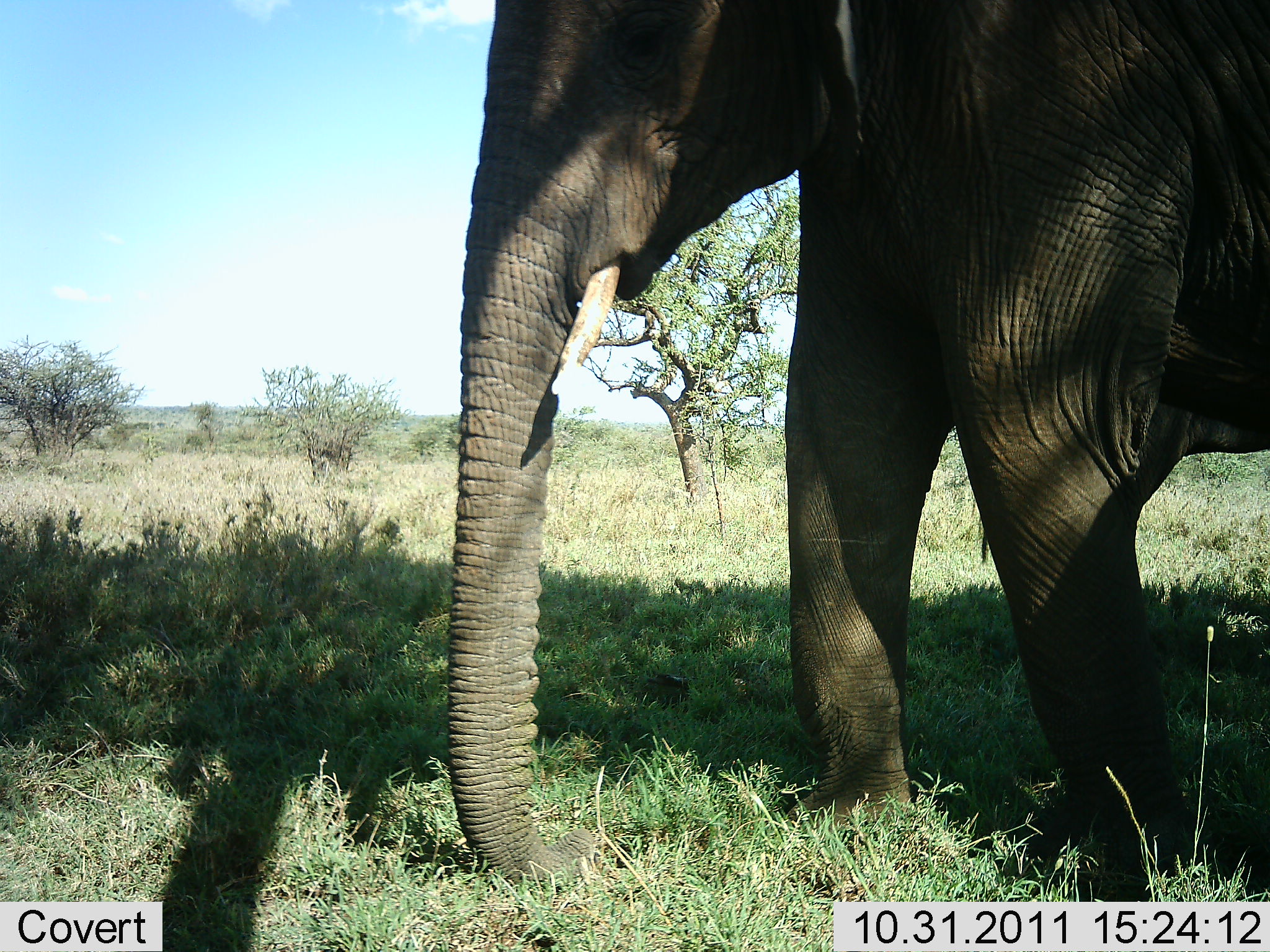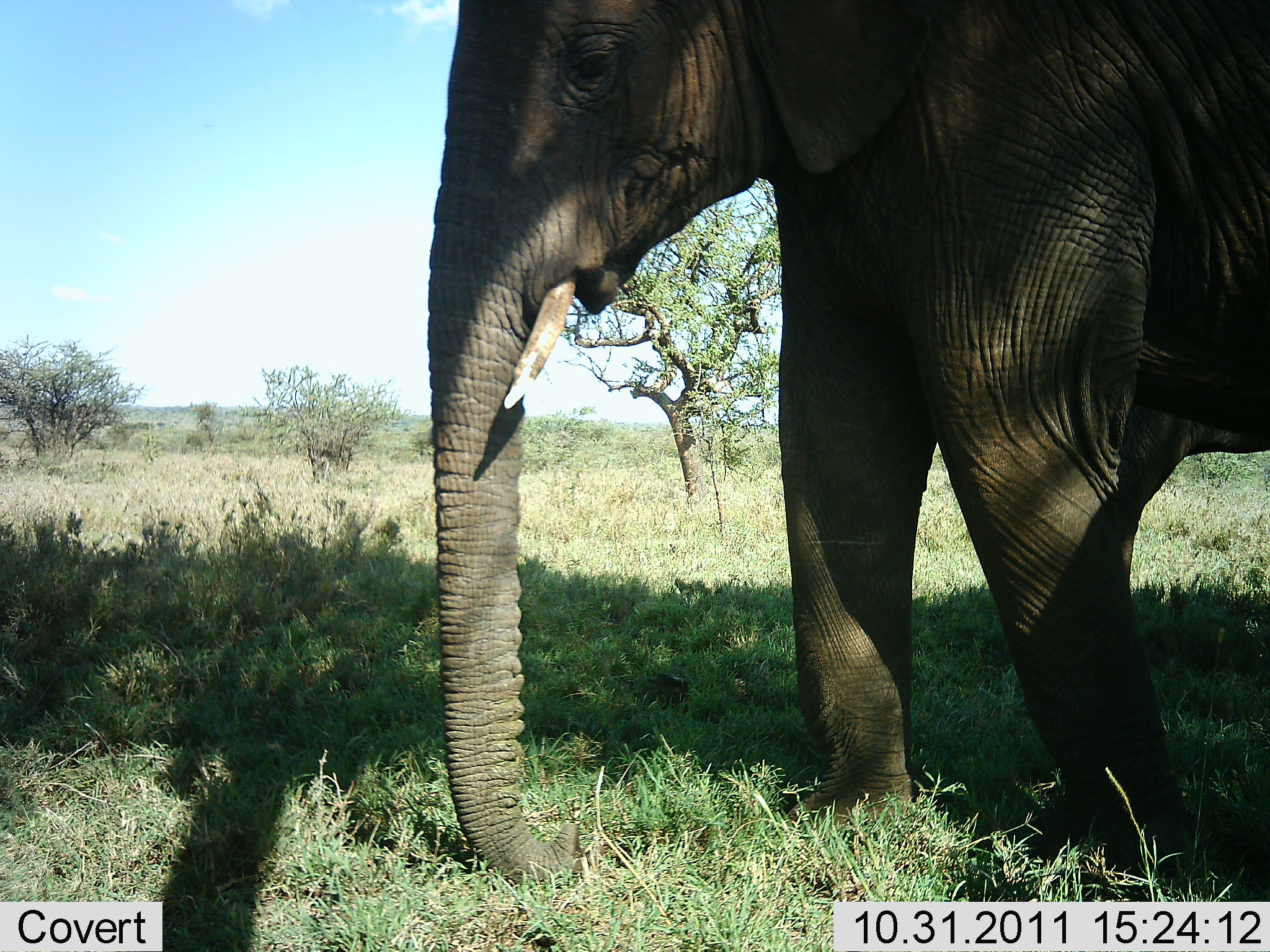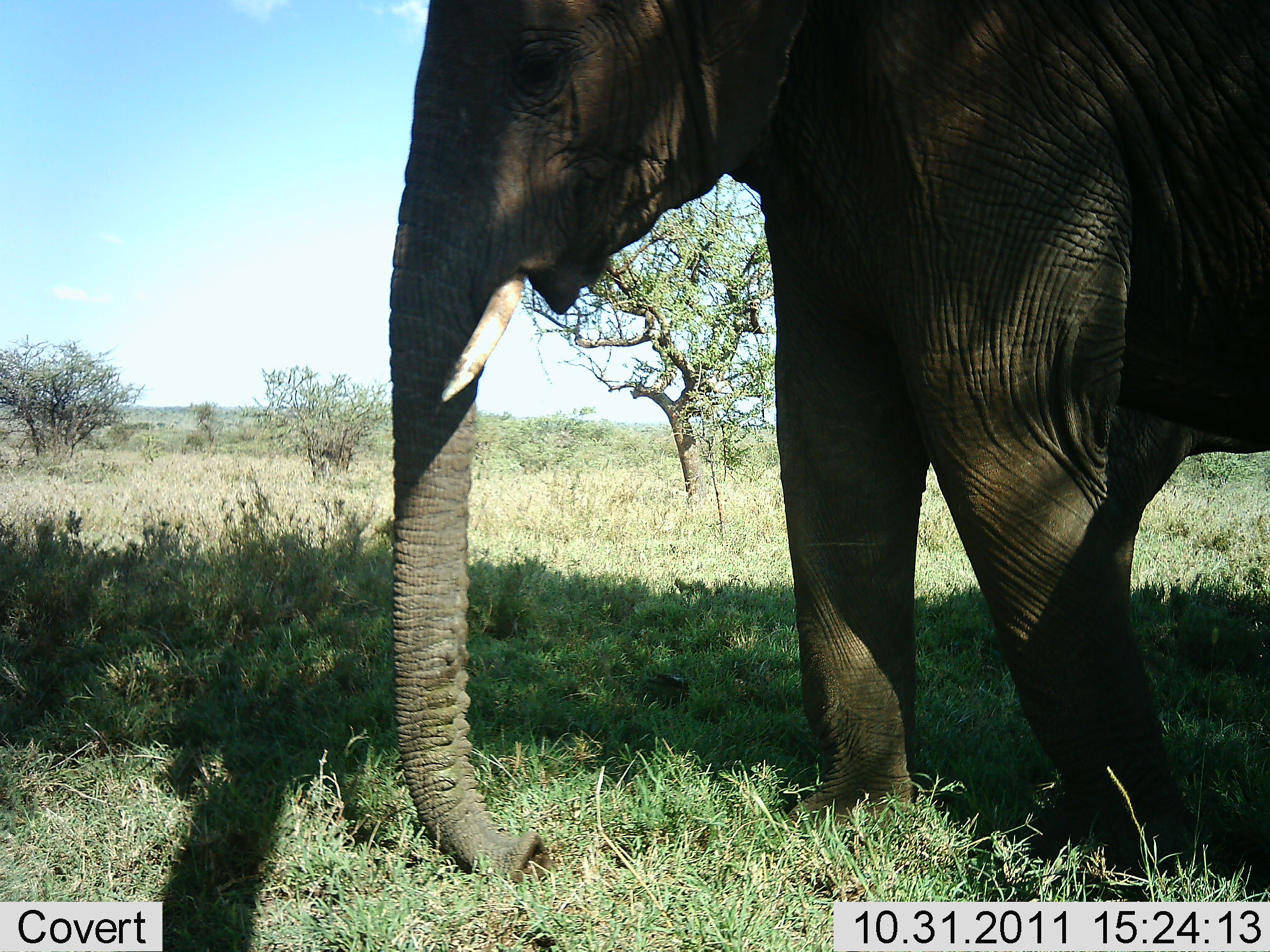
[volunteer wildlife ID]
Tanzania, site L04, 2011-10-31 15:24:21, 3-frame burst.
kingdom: Animalia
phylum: Chordata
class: Mammalia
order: Proboscidea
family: Elephantidae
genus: Loxodonta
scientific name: Loxodonta africana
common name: african bush elephant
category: elephant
Elephant (african bush elephant) (Loxodonta africana), count 1. Behavior (volunteer vote fractions): standing 92%, resting 8%, moving 0%, interacting 0%. Young present (vote fraction): 0%. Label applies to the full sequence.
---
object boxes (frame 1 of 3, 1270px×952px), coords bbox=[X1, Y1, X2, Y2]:
animal: bbox=[447, 1, 1269, 952]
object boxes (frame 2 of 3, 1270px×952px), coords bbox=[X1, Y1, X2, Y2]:
animal: bbox=[420, 0, 1270, 952]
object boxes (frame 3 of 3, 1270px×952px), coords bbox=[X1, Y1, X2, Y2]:
animal: bbox=[385, 1, 1269, 952]